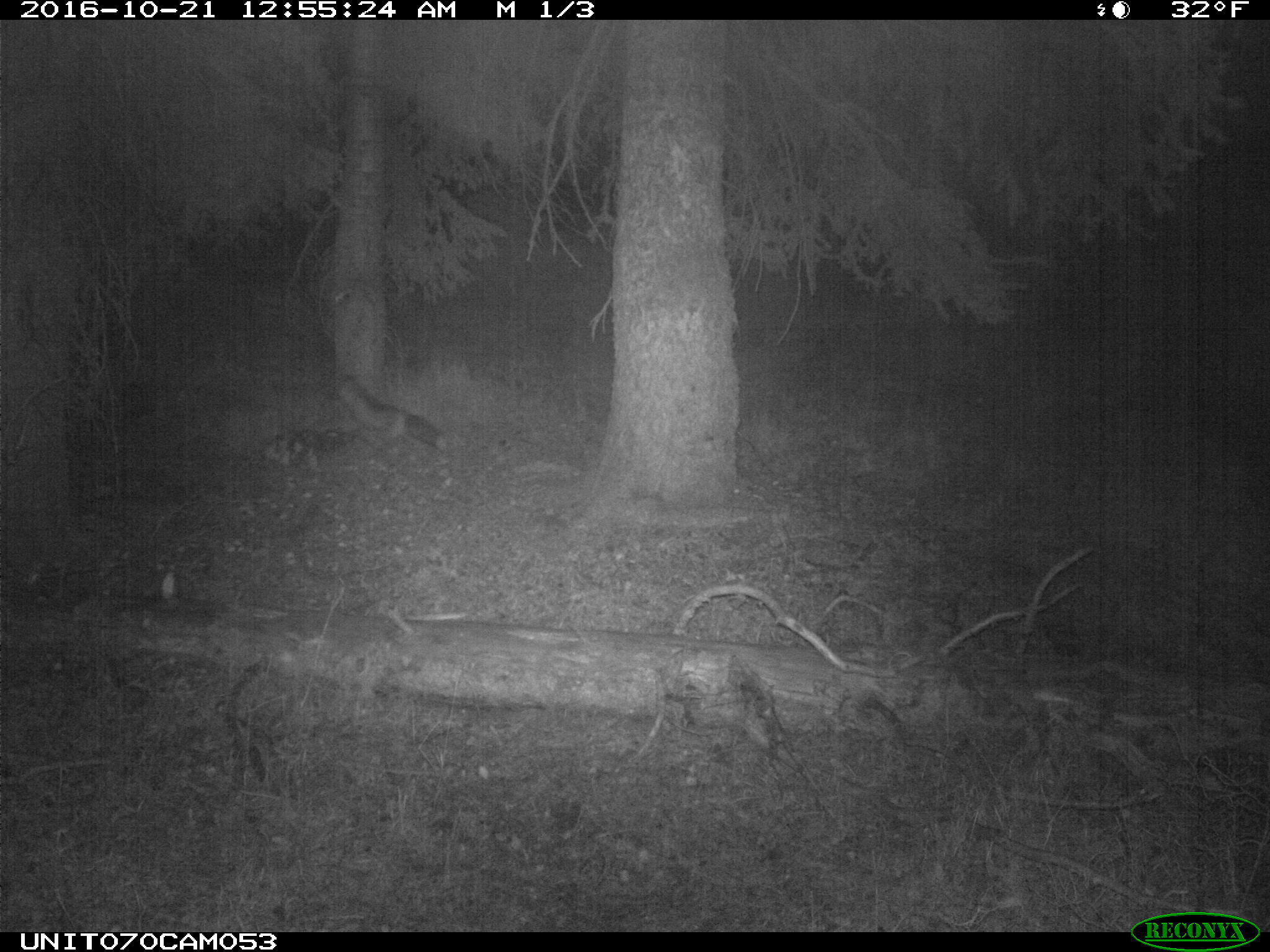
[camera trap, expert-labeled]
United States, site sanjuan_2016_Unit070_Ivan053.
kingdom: Animalia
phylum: Chordata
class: Mammalia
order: Carnivora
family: Canidae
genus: Vulpes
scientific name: Vulpes vulpes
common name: red fox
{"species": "Vulpes vulpes (red fox)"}